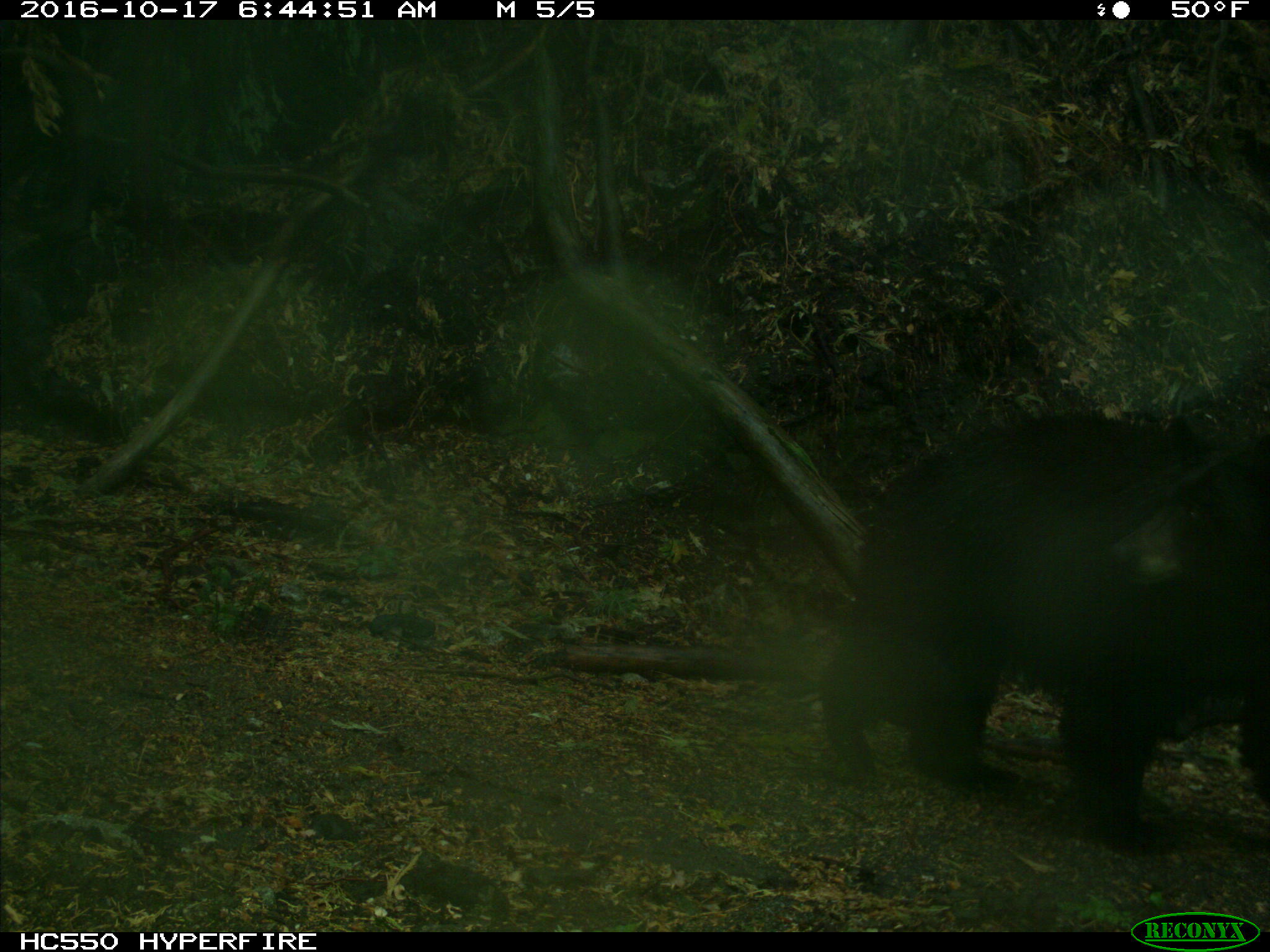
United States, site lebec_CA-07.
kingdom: Animalia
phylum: Chordata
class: Mammalia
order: Carnivora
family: Ursidae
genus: Ursus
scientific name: Ursus americanus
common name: american black bear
Ursus americanus (american black bear).